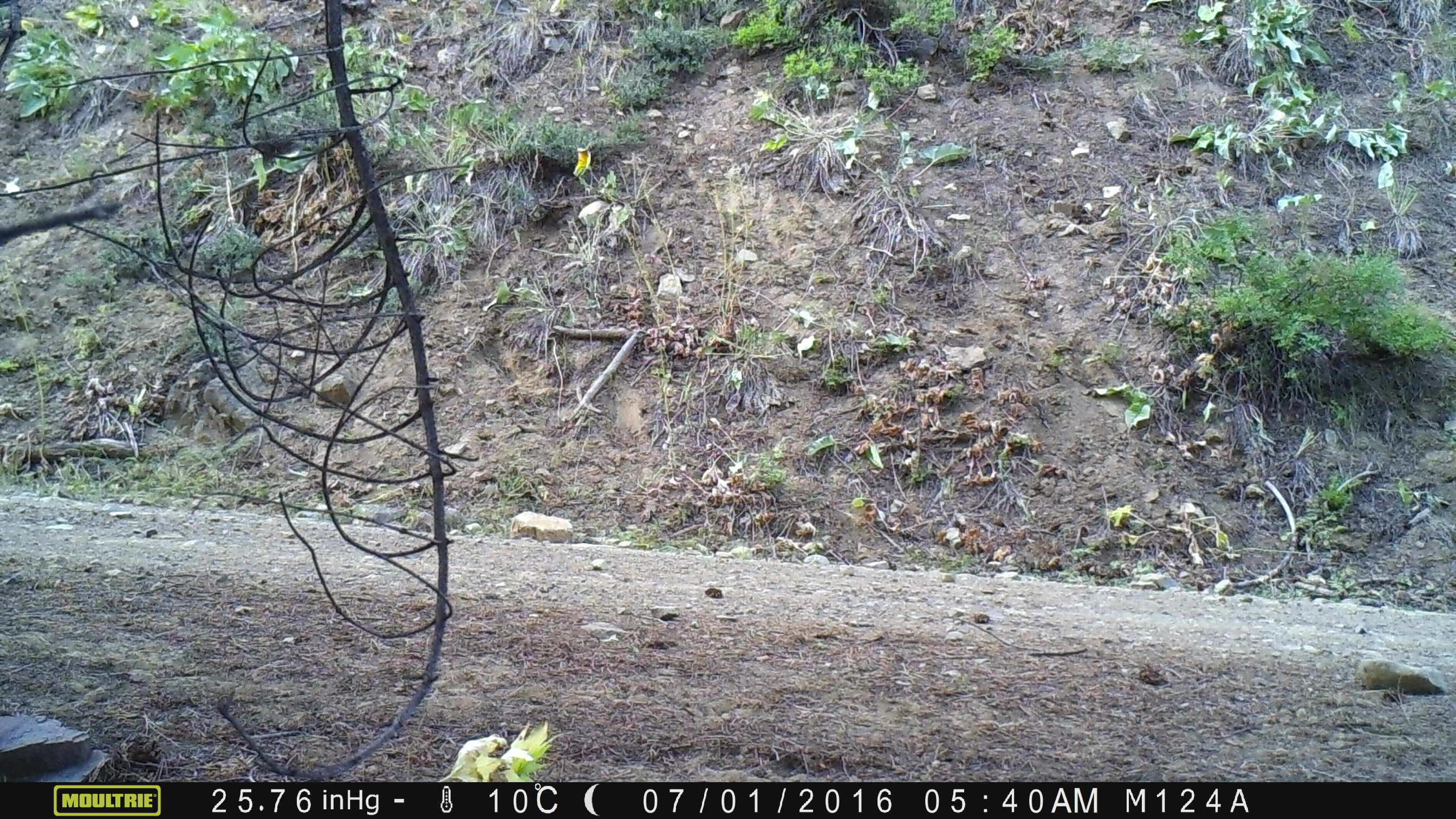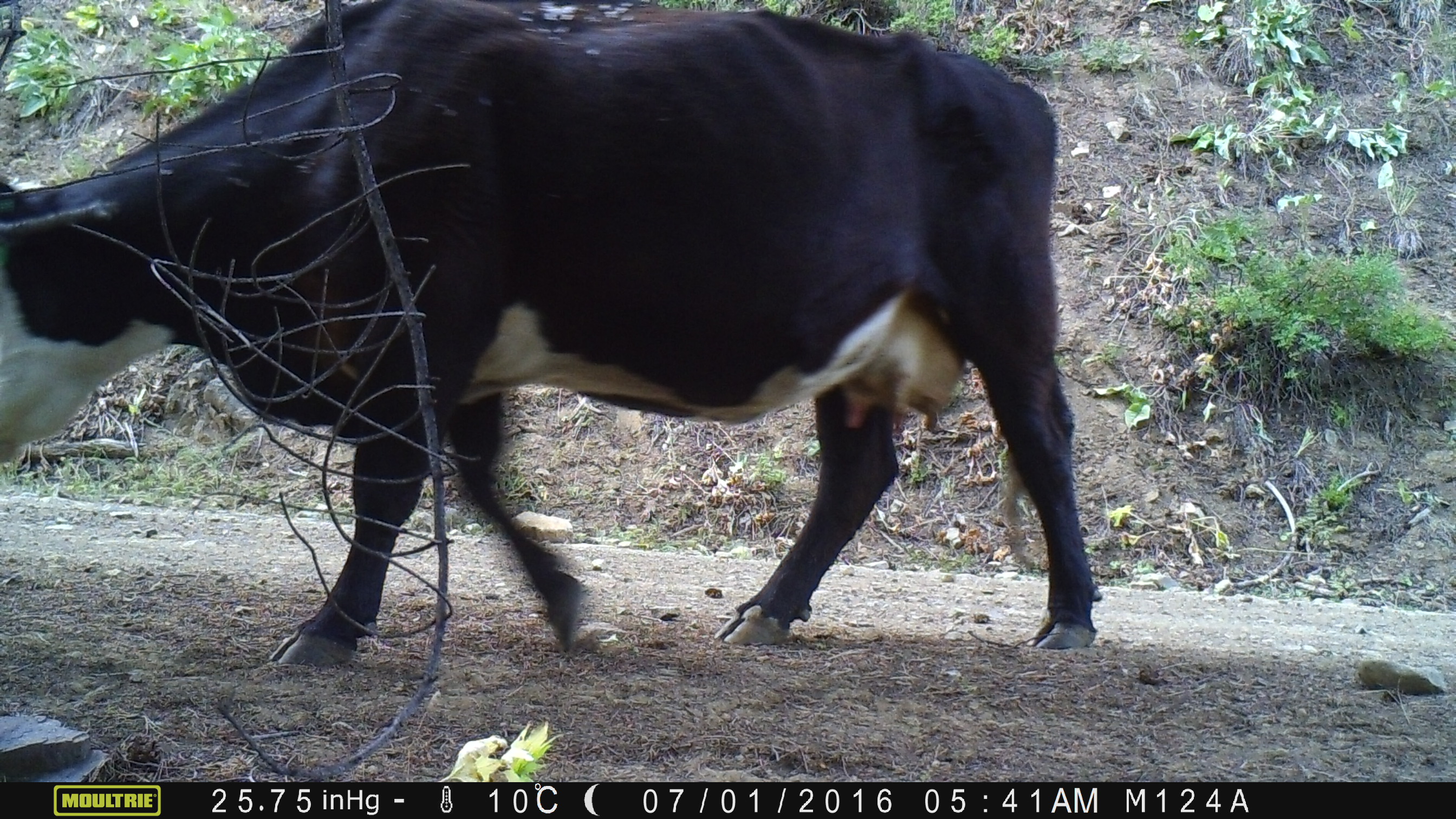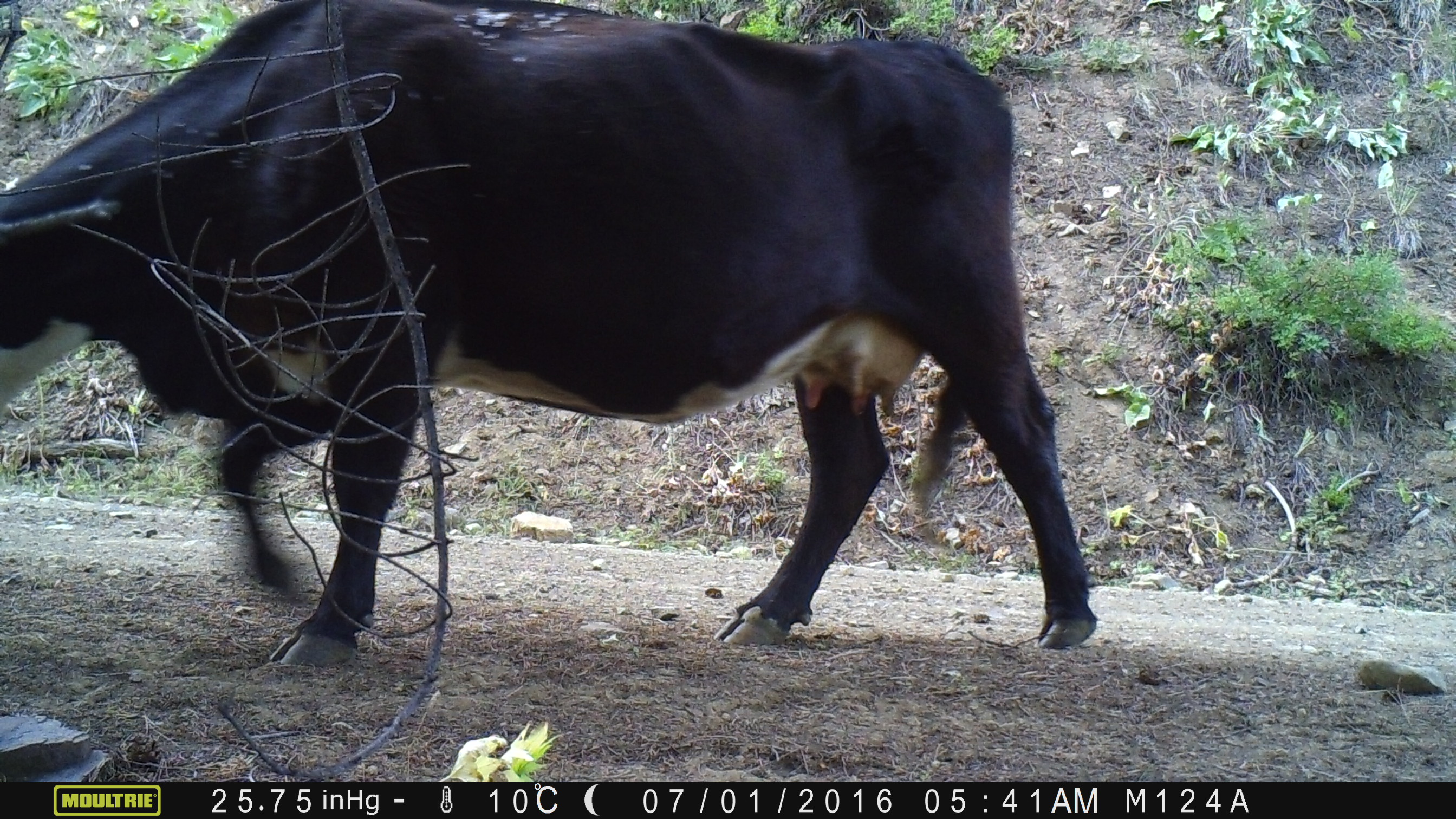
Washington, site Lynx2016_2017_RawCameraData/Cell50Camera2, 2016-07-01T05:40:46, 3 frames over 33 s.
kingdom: Animalia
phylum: Chordata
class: Mammalia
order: Artiodactyla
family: Bovidae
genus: Bos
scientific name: Bos taurus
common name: domestic cattle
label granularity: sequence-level